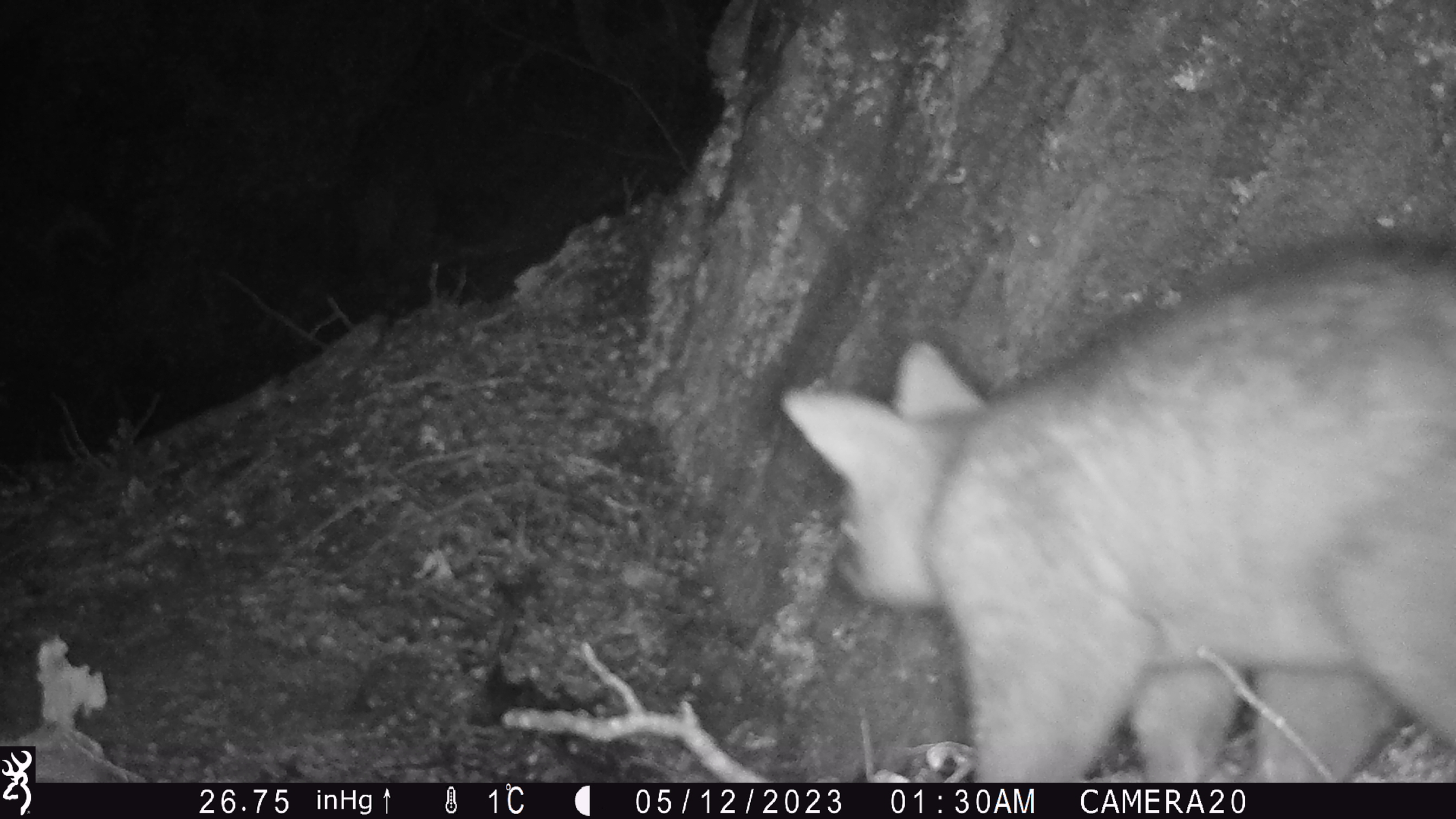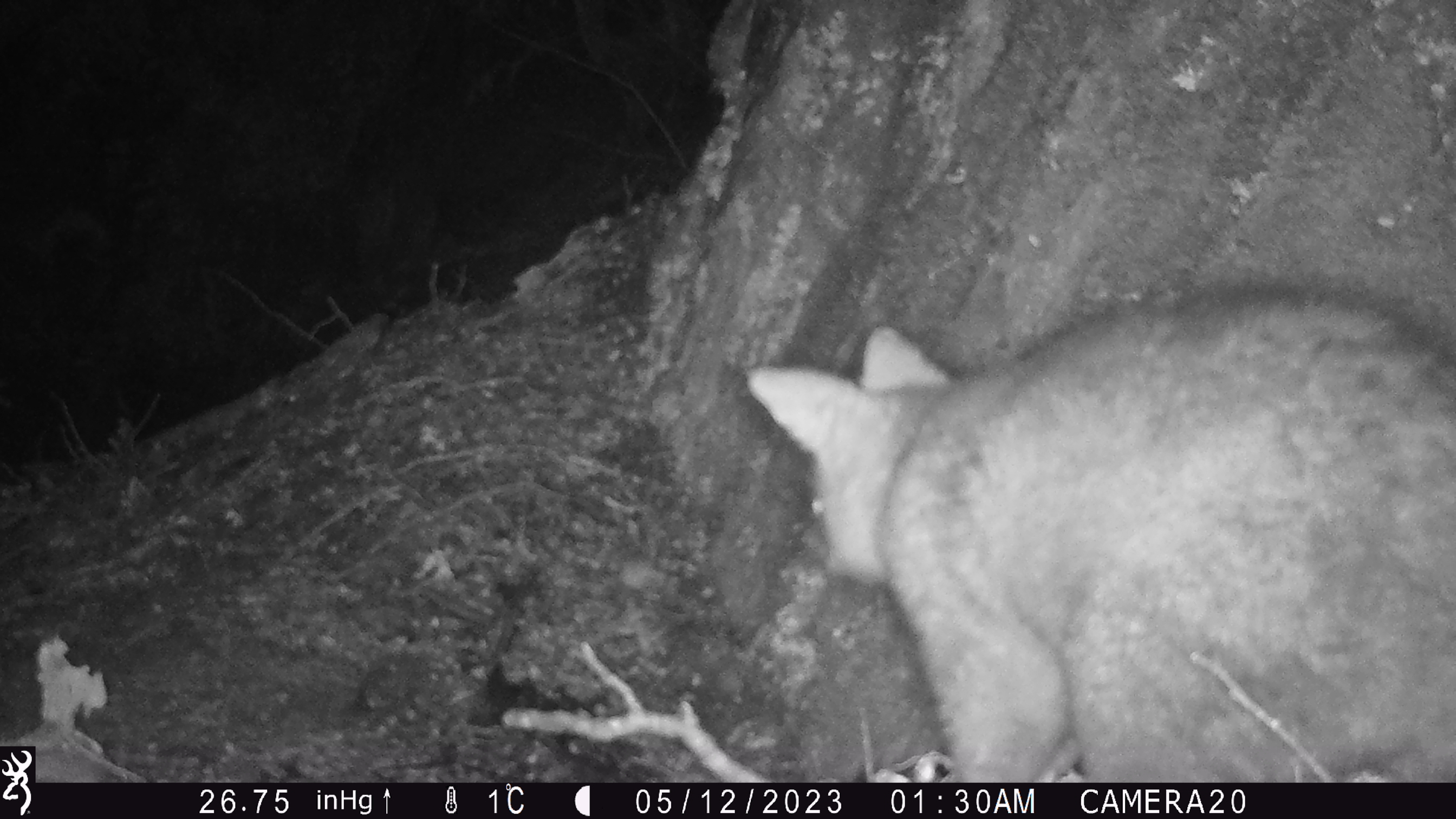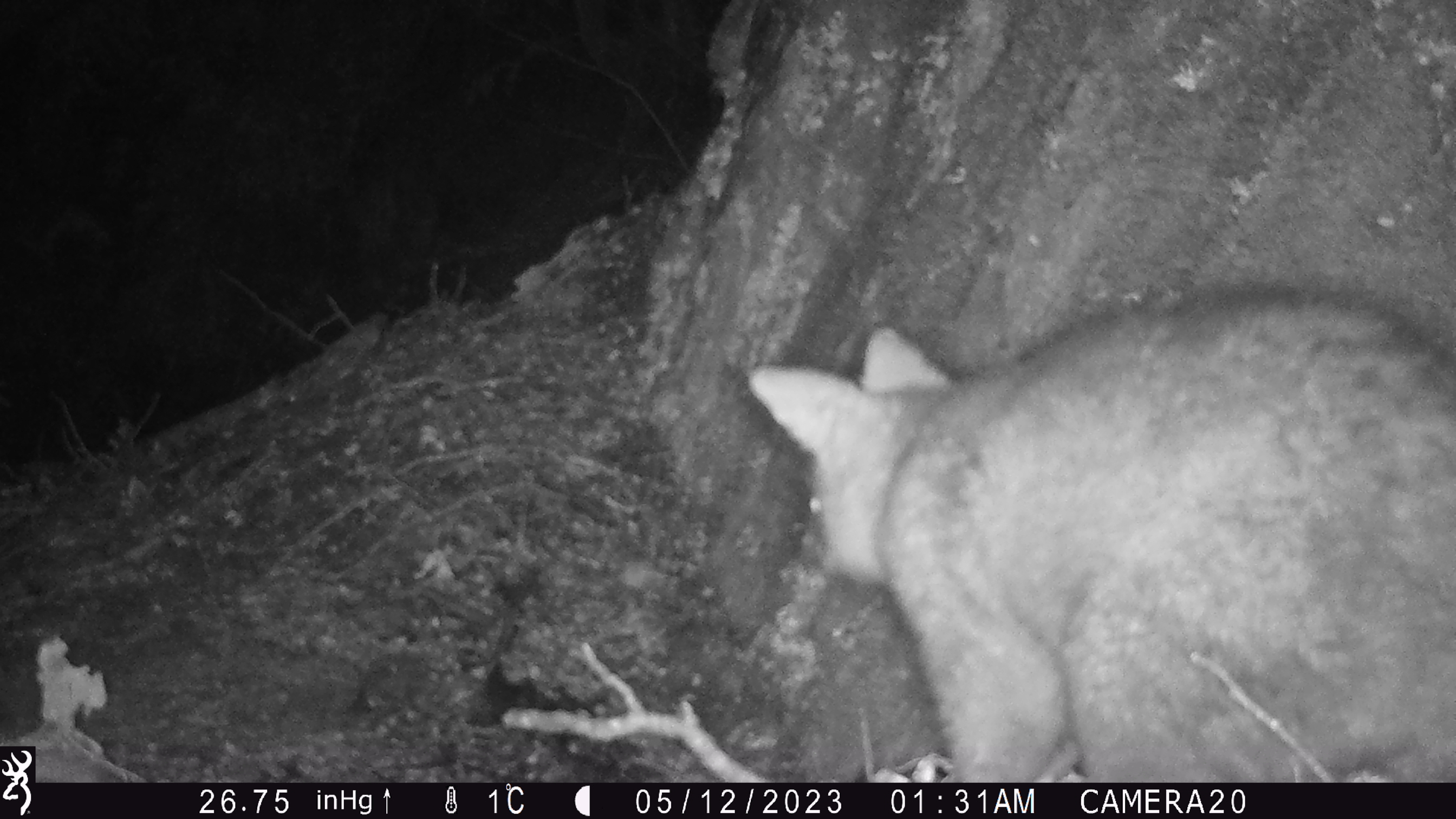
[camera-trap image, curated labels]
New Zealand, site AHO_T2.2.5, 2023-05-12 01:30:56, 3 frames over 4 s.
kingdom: Animalia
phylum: Chordata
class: Mammalia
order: Carnivora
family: Mustelidae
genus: Mustela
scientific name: Mustela erminea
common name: stoat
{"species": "stoat (Mustela erminea)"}